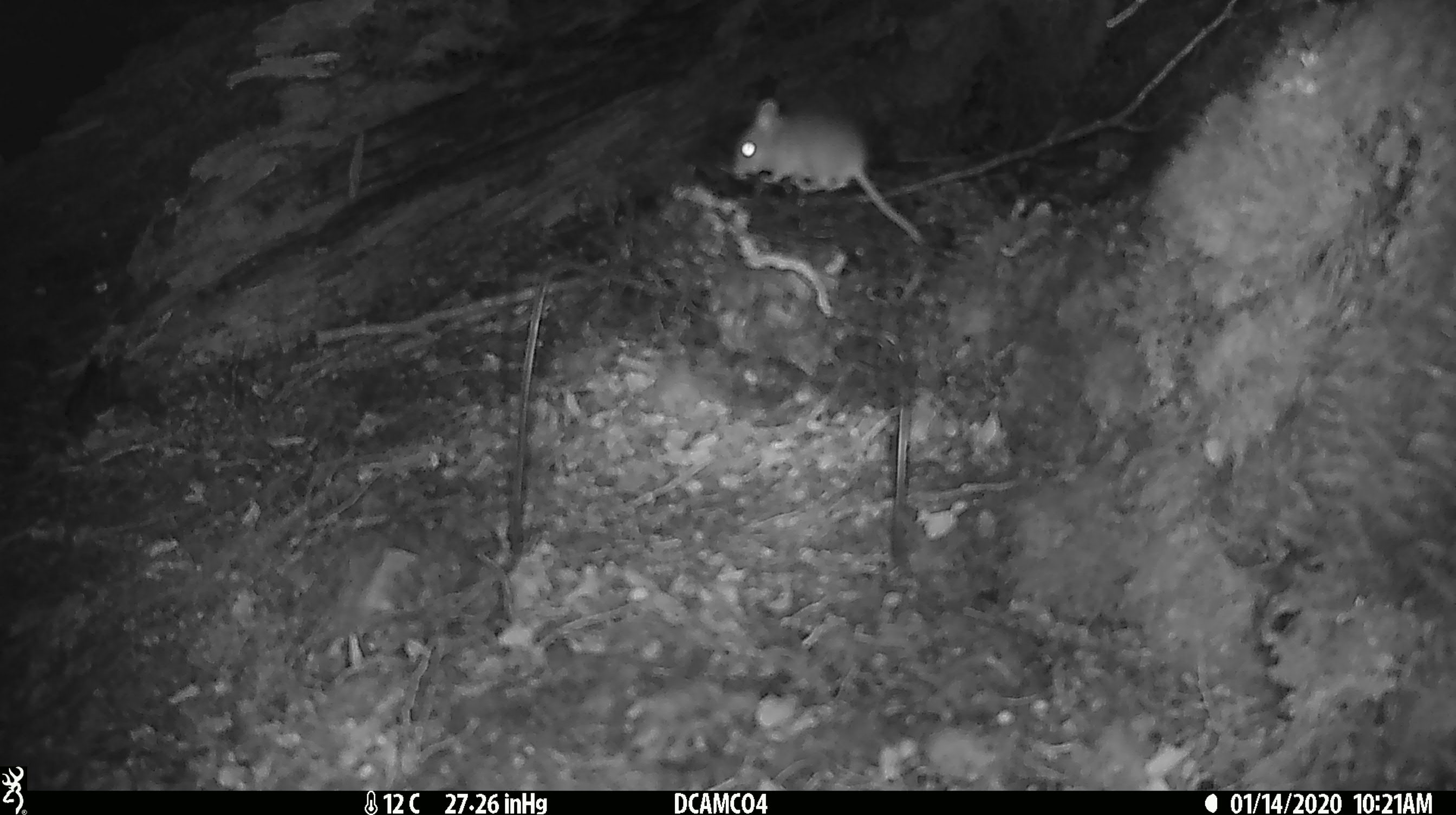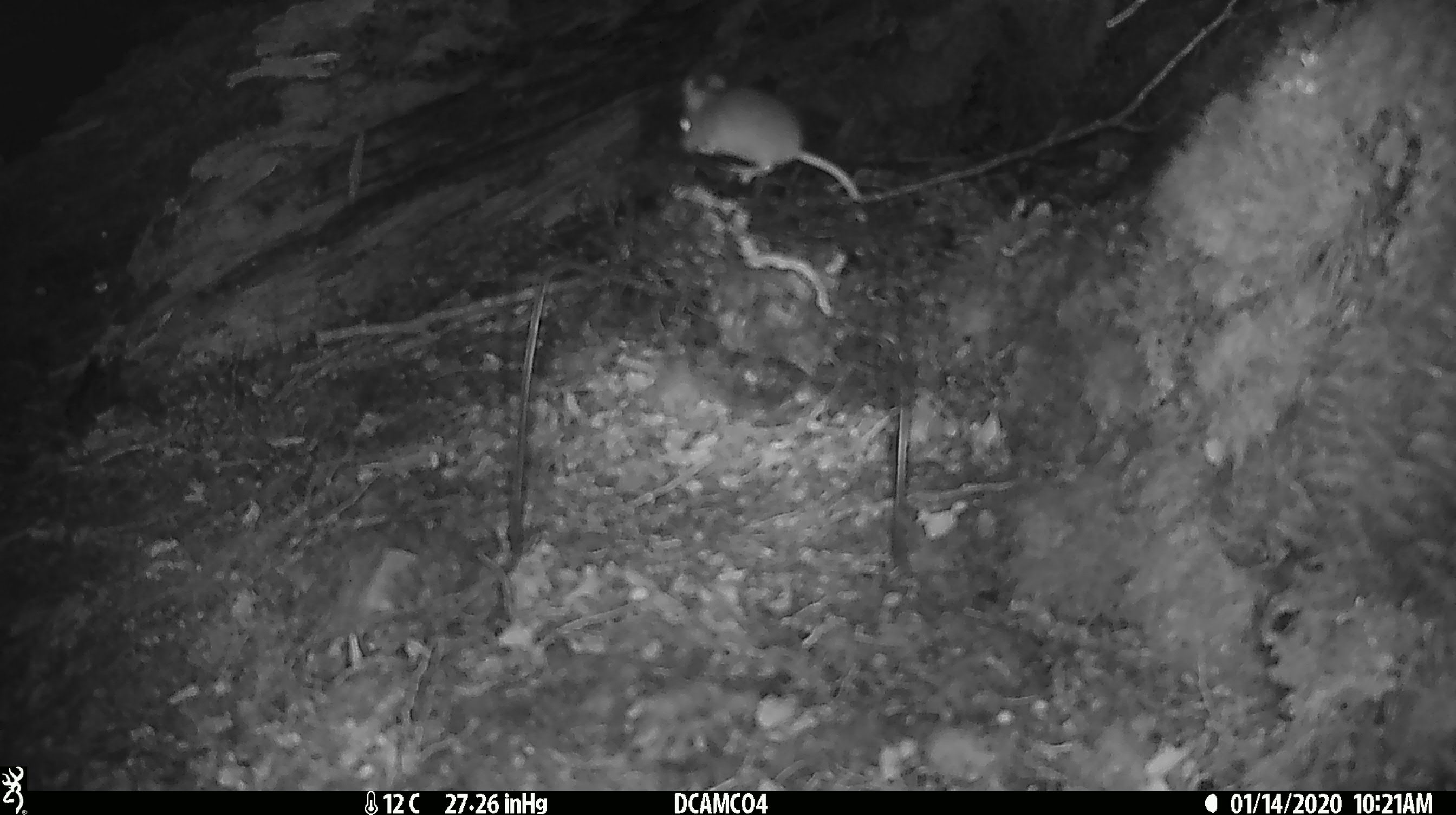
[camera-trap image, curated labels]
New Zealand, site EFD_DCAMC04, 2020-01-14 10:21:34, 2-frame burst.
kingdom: Animalia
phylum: Chordata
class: Mammalia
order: Rodentia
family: Muridae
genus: Mus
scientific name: Mus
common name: mouse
Mouse (Mus).